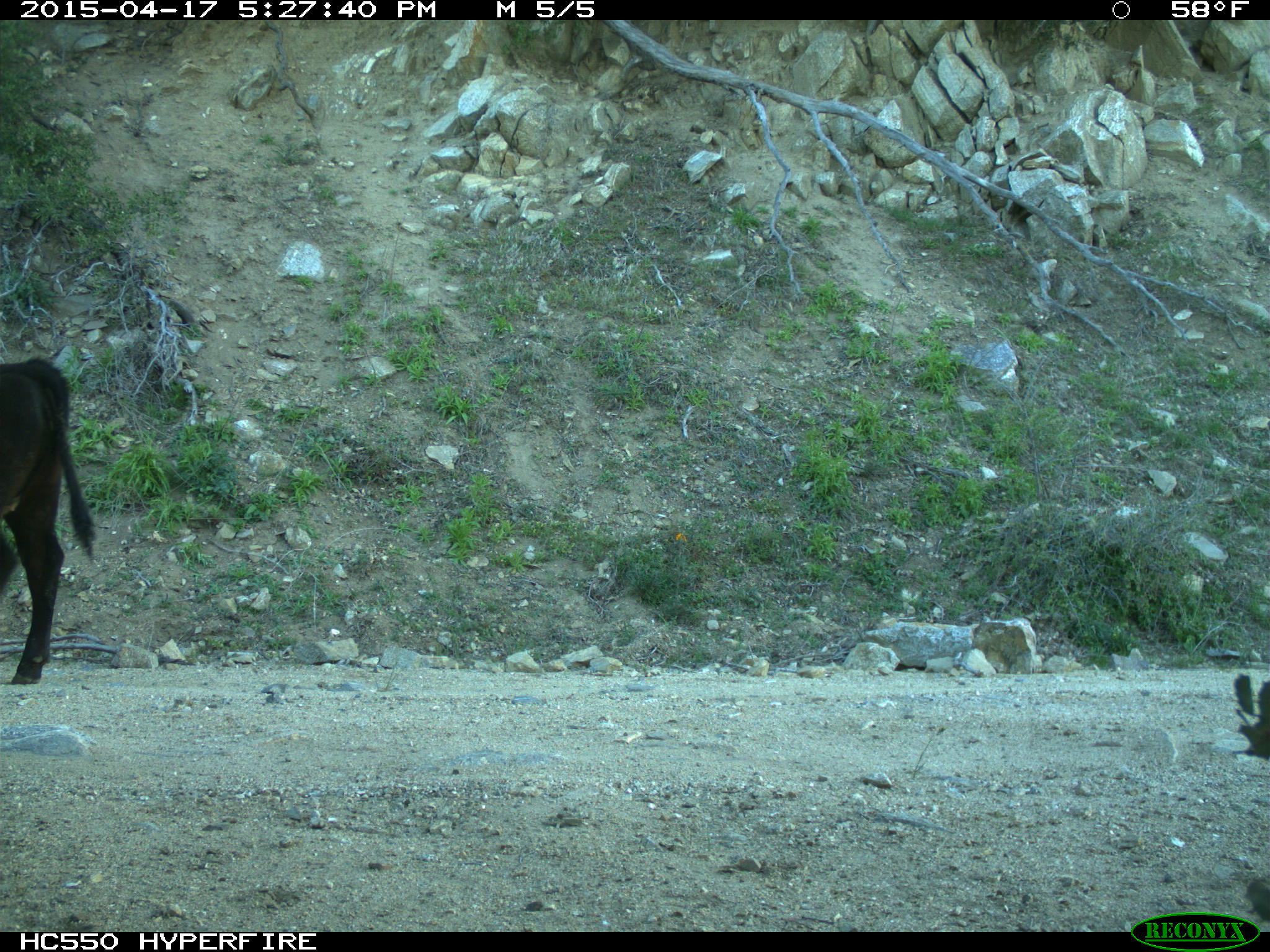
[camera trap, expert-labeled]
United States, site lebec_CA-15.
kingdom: Animalia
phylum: Chordata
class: Mammalia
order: Artiodactyla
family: Bovidae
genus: Bos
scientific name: Bos taurus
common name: domestic cow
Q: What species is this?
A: Bos taurus (domestic cow).